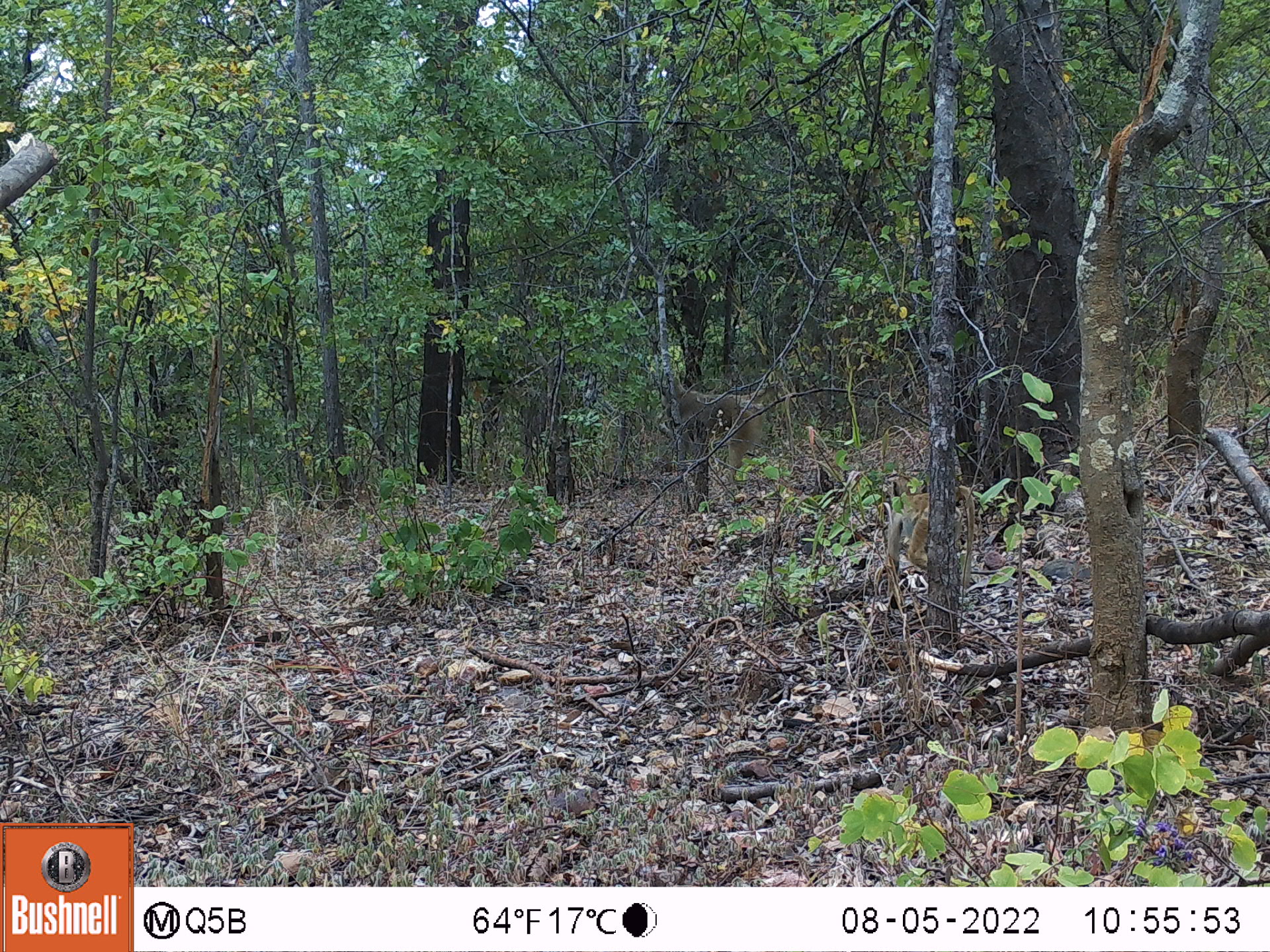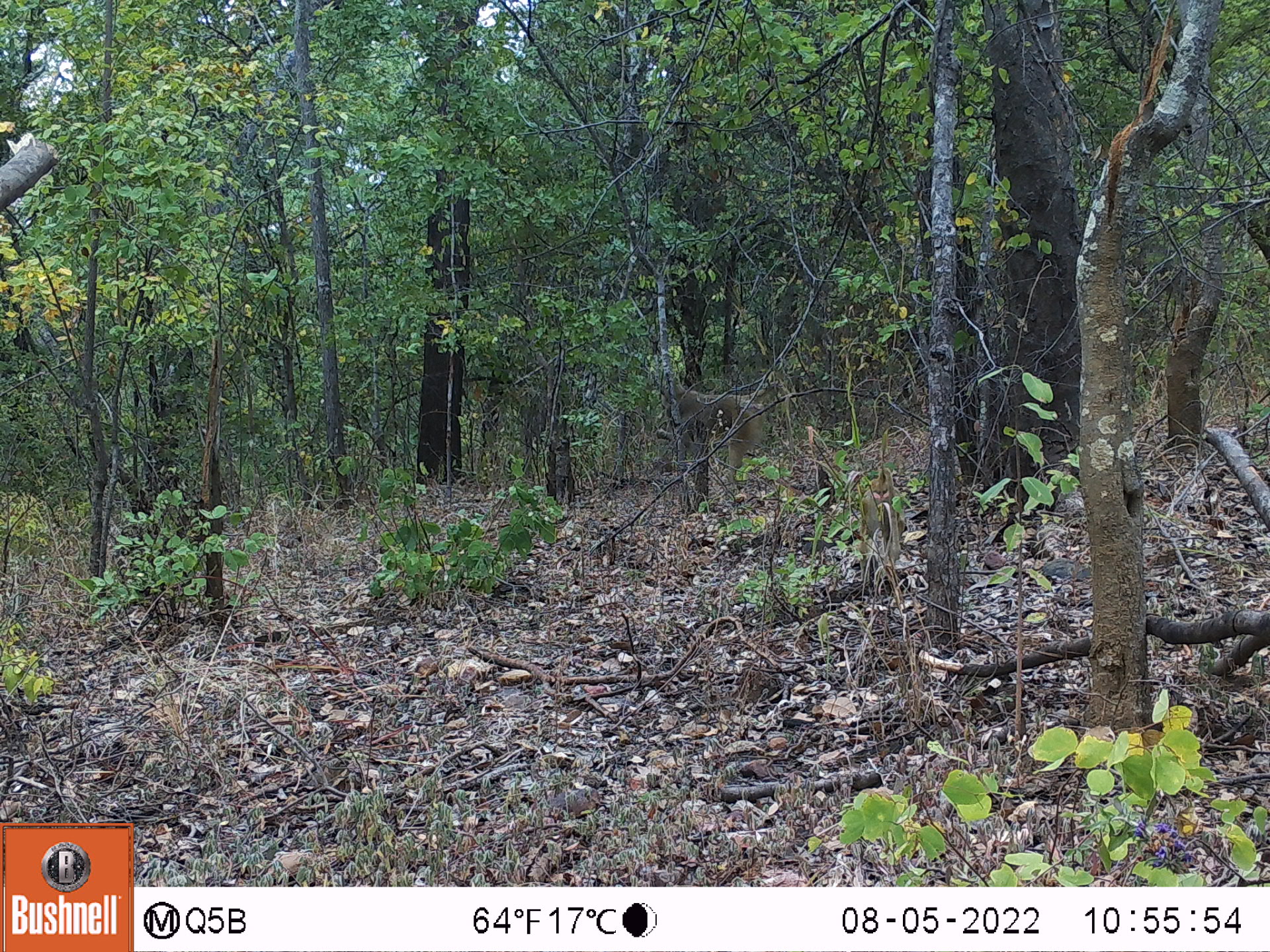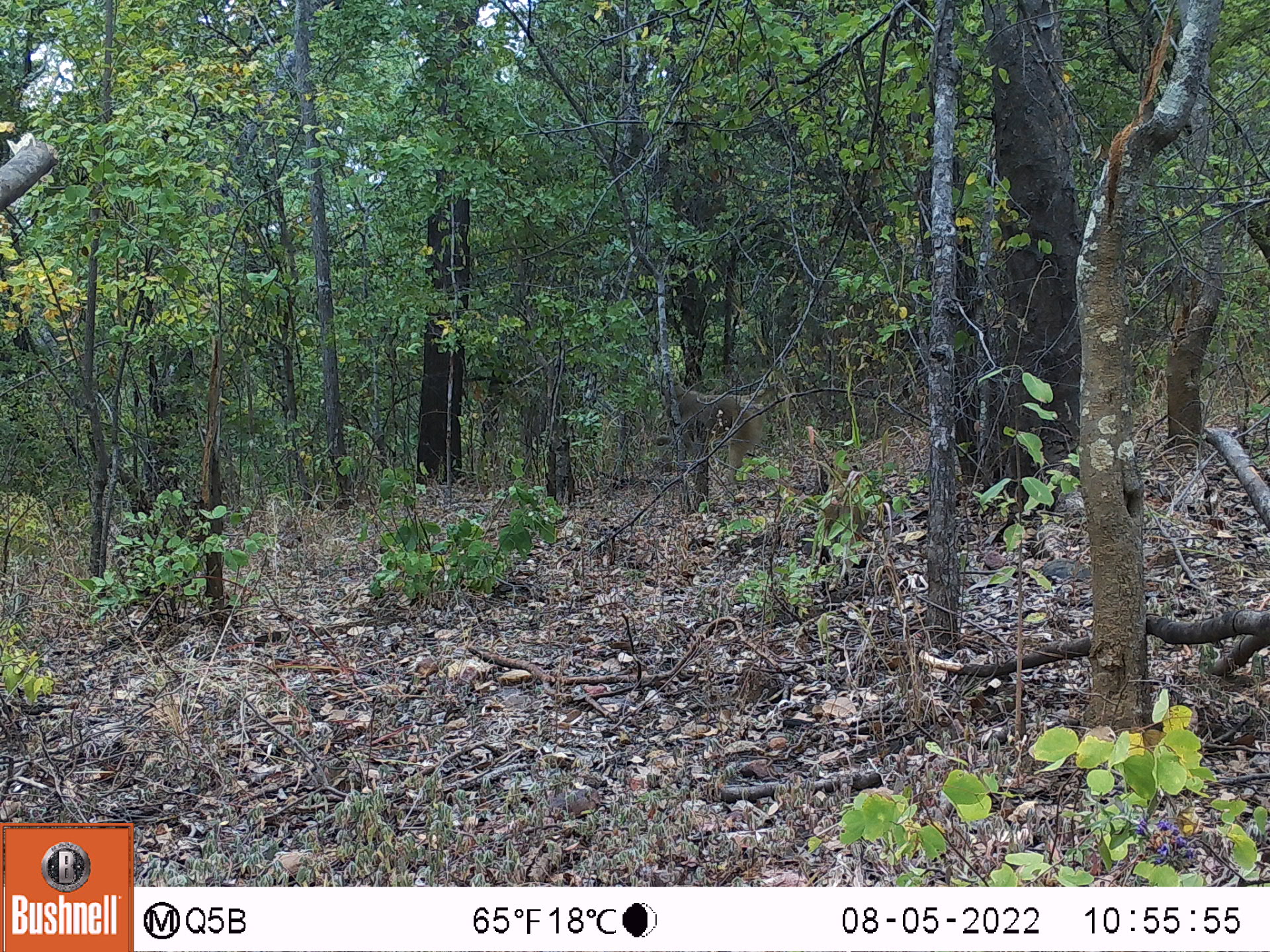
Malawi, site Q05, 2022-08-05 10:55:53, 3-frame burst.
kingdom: Animalia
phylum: Chordata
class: Mammalia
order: Primates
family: Cercopithecidae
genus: Papio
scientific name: Papio cynocephalus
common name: yellow baboon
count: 2